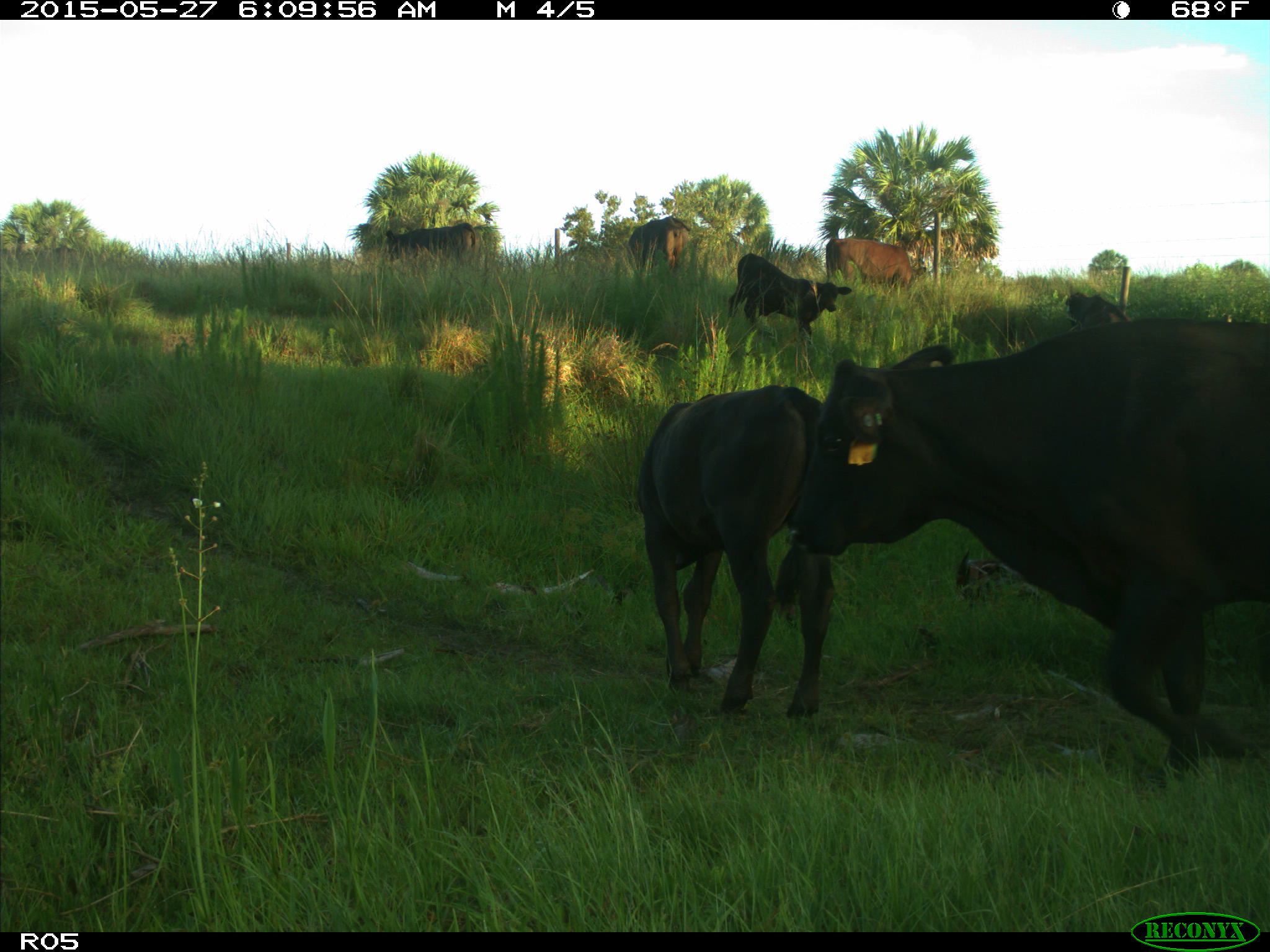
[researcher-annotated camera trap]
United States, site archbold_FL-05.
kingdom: Animalia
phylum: Chordata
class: Mammalia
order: Artiodactyla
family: Bovidae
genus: Bos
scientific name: Bos taurus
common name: domestic cow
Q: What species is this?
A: Bos taurus (domestic cow).